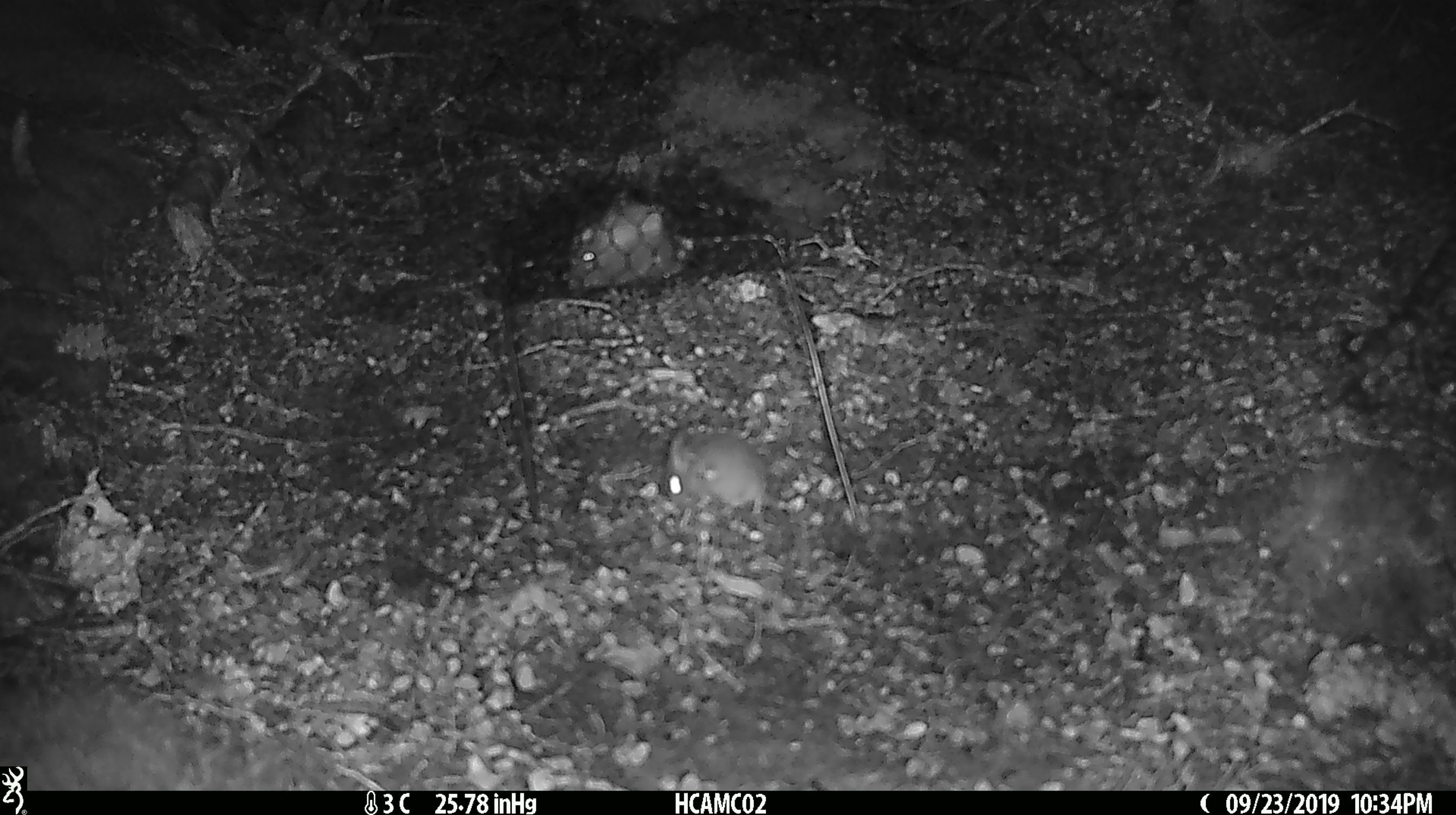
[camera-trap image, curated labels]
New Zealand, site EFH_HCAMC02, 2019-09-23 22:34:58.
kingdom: Animalia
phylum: Chordata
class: Mammalia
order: Rodentia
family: Muridae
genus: Mus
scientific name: Mus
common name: mouse